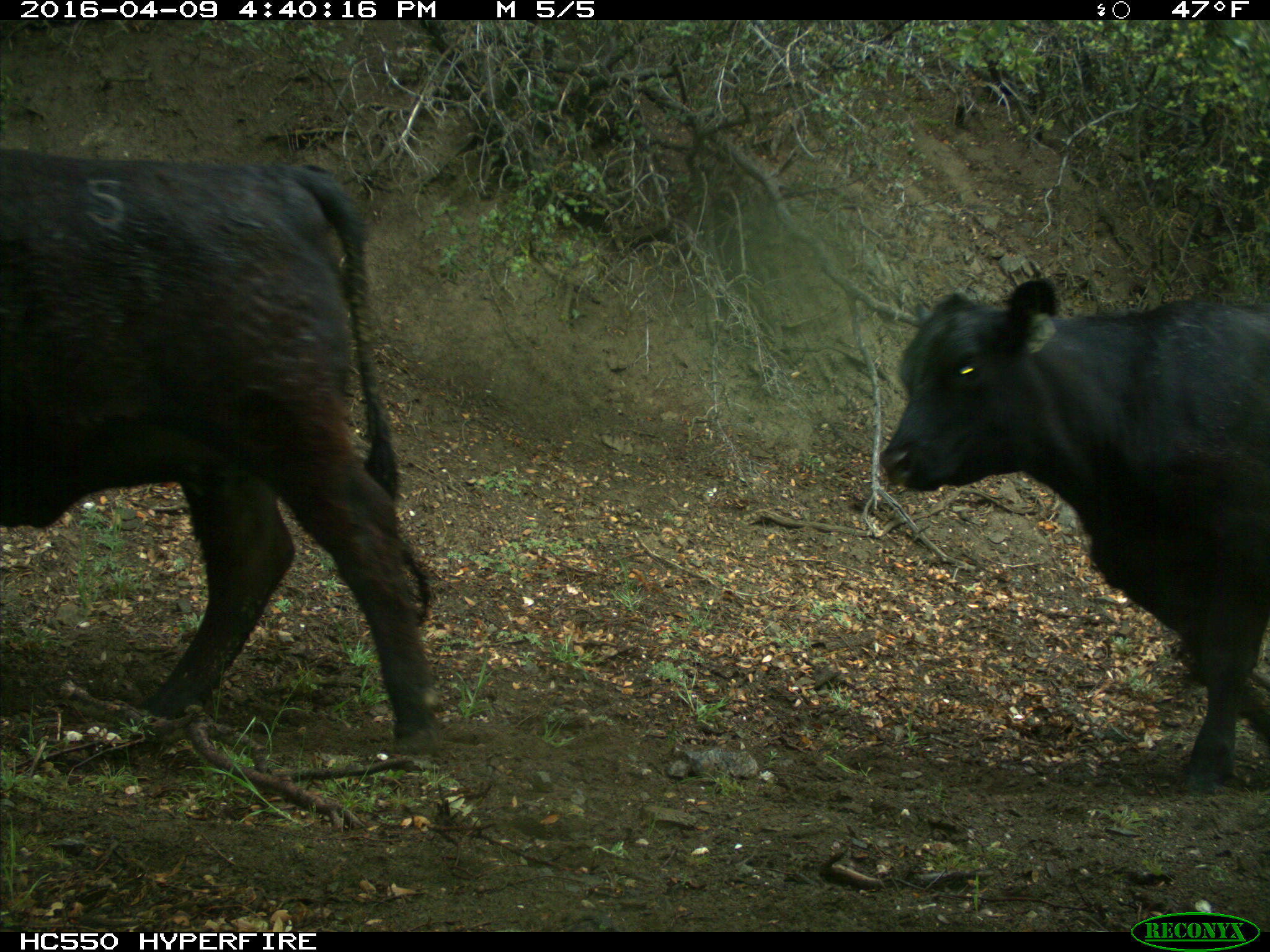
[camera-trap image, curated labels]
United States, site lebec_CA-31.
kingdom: Animalia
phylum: Chordata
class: Mammalia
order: Artiodactyla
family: Bovidae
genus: Bos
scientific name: Bos taurus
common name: domestic cow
Bos taurus (domestic cow).